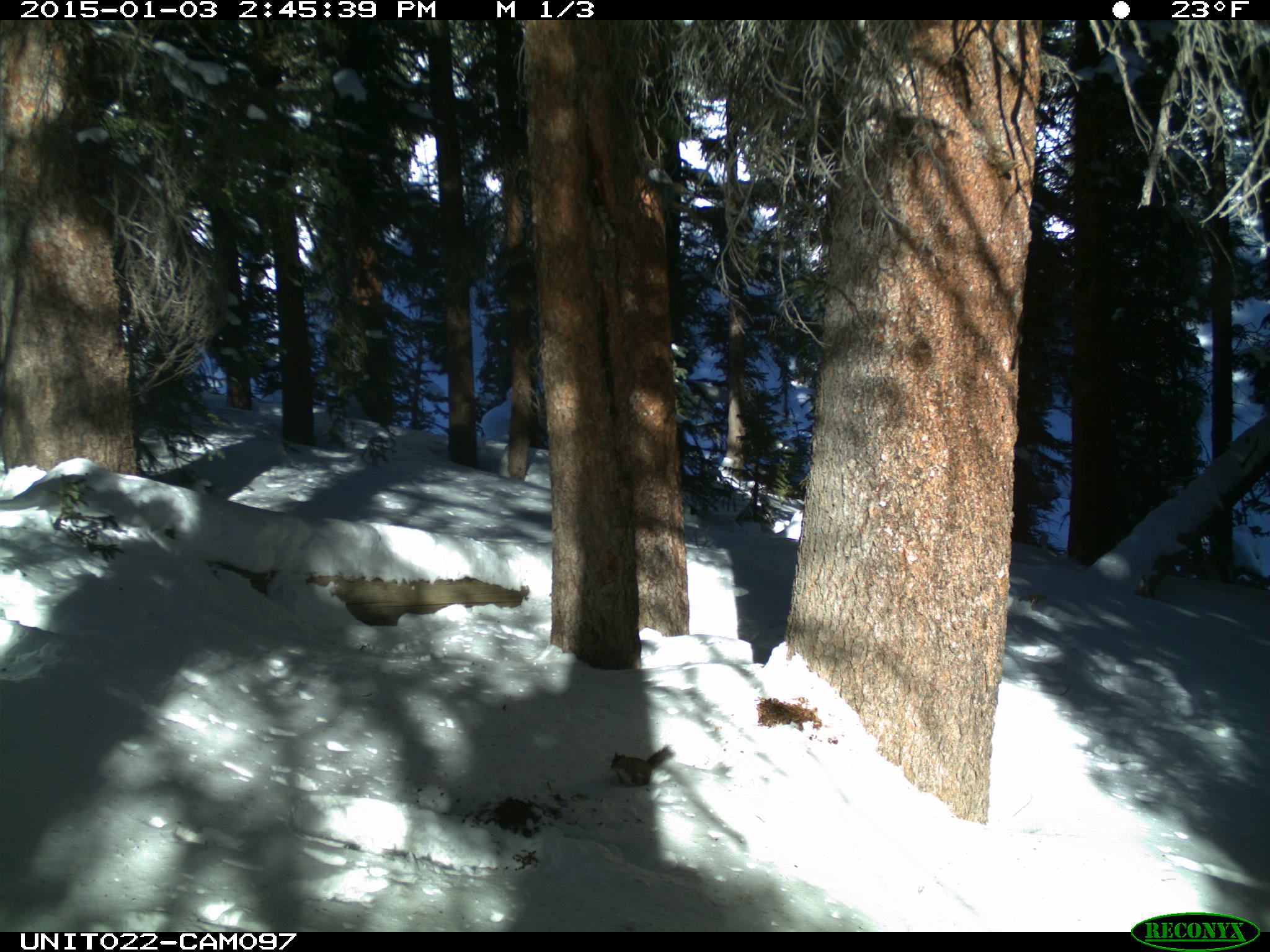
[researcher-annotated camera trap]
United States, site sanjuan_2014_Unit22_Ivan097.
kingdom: Animalia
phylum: Chordata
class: Mammalia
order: Rodentia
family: Sciuridae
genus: Tamiasciurus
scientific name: Tamiasciurus hudsonicus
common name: american red squirrel